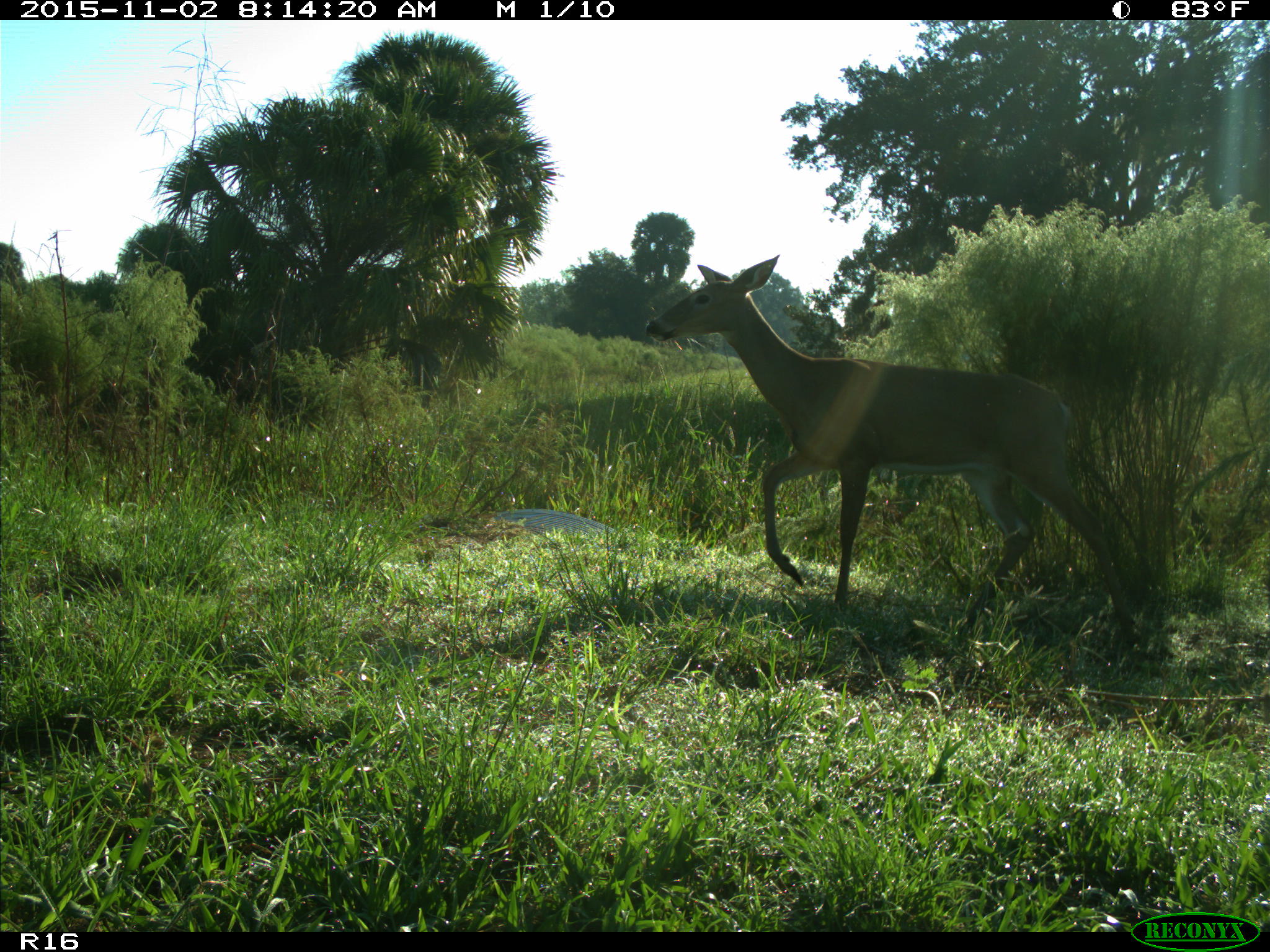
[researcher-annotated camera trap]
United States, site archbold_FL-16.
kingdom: Animalia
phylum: Chordata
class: Mammalia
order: Artiodactyla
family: Cervidae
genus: Odocoileus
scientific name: Odocoileus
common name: deer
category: unidentified deer